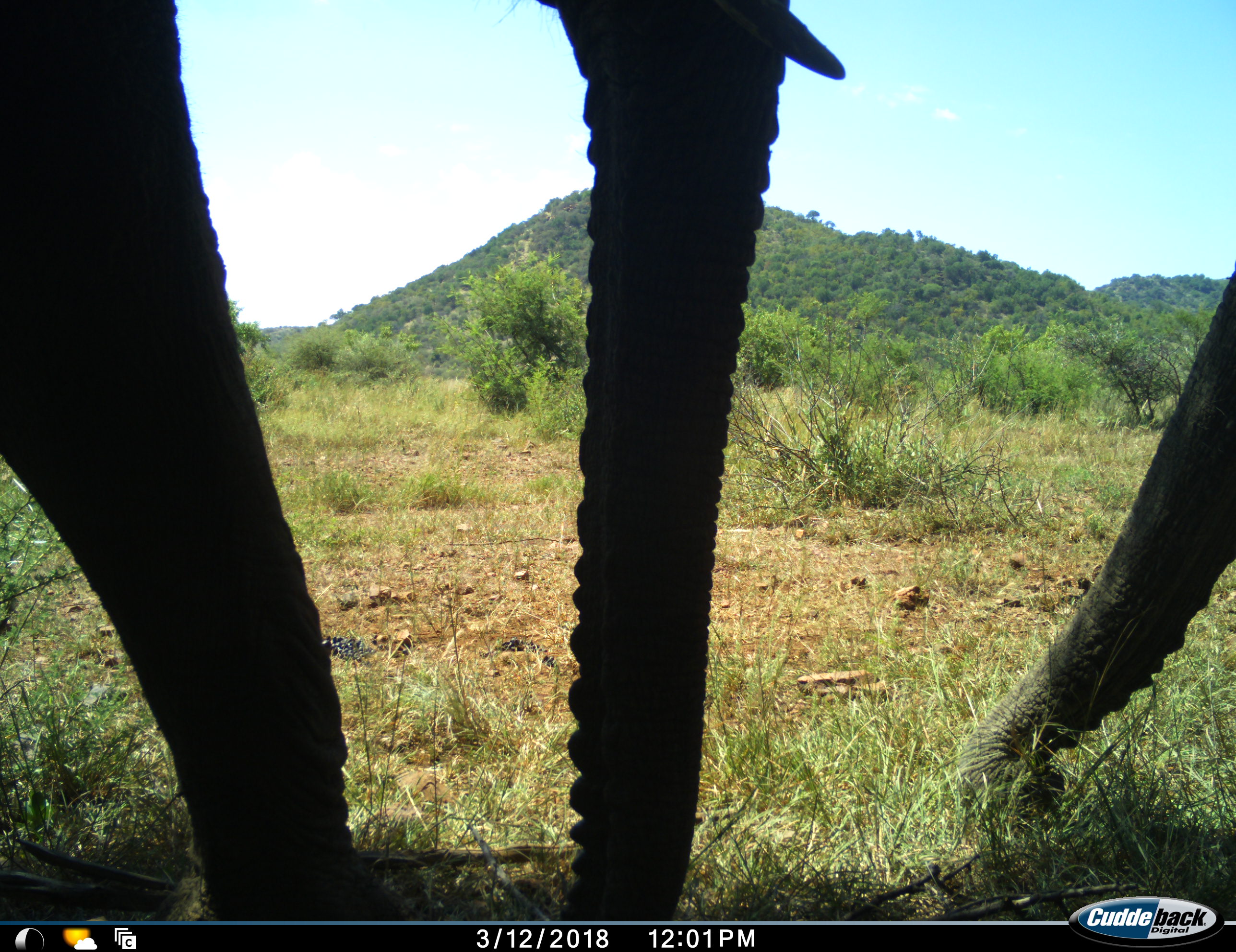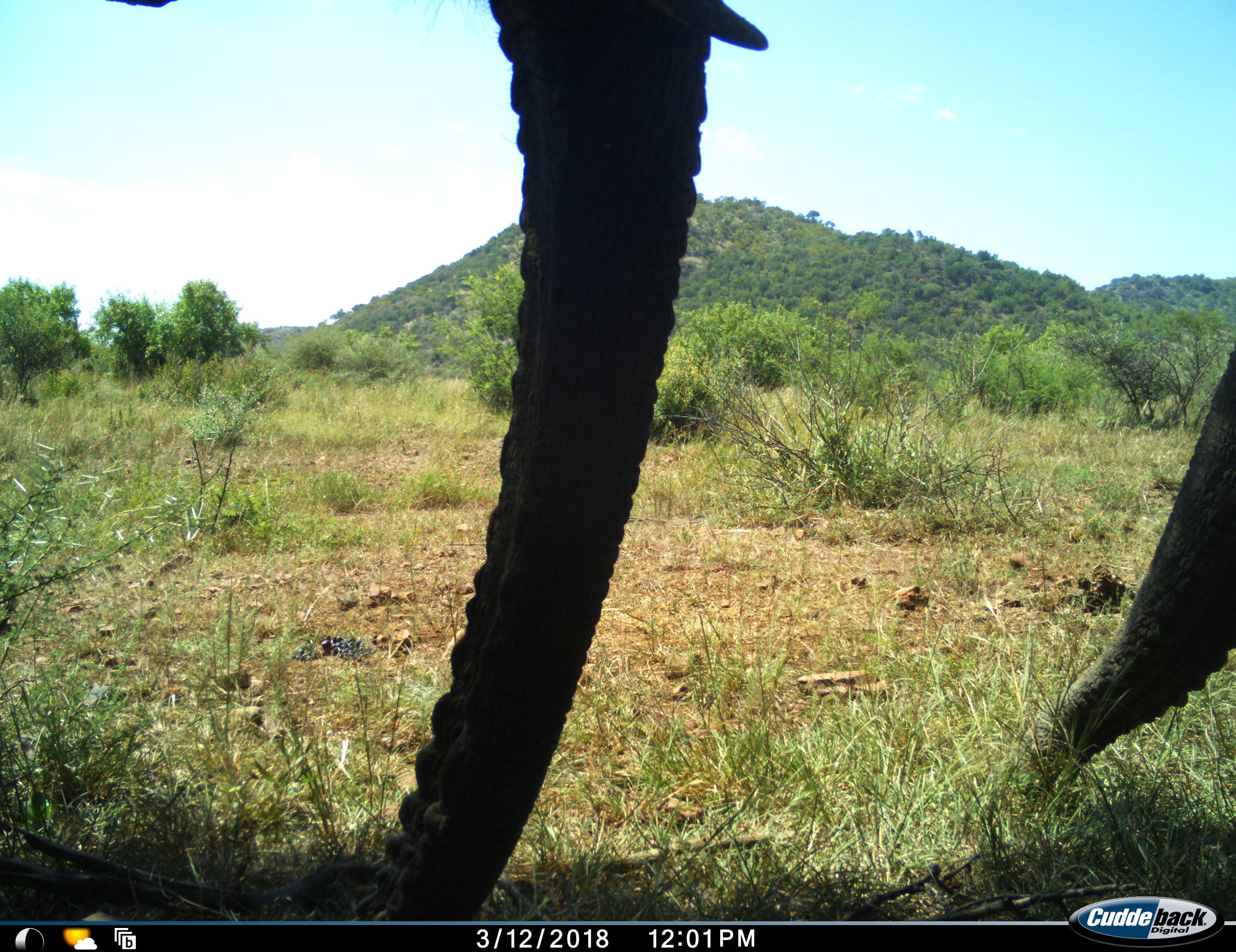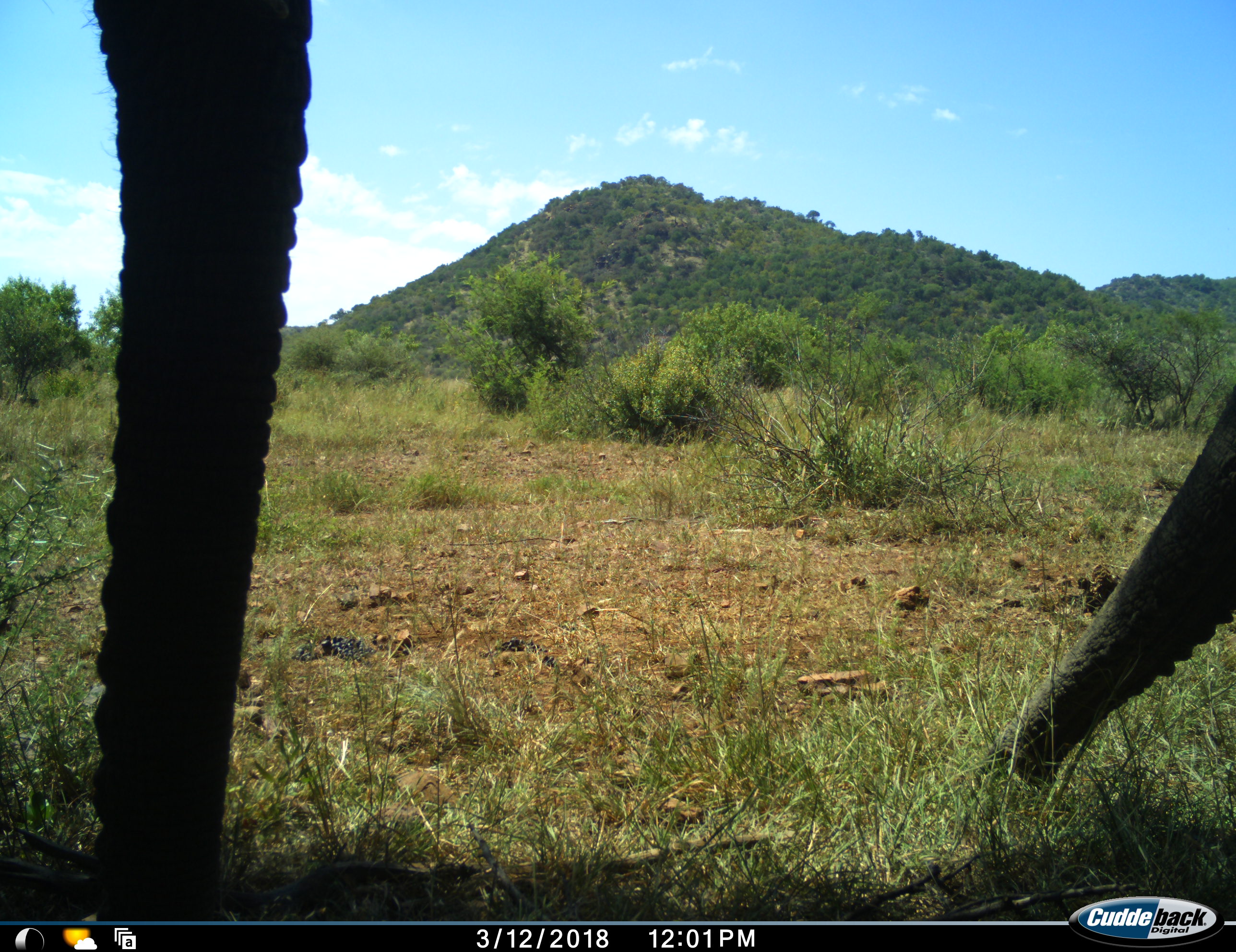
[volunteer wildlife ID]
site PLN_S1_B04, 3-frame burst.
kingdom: Animalia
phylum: Chordata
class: Mammalia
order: Proboscidea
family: Elephantidae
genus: Loxodonta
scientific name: Loxodonta africana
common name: african bush elephant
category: elephant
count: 2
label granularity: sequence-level